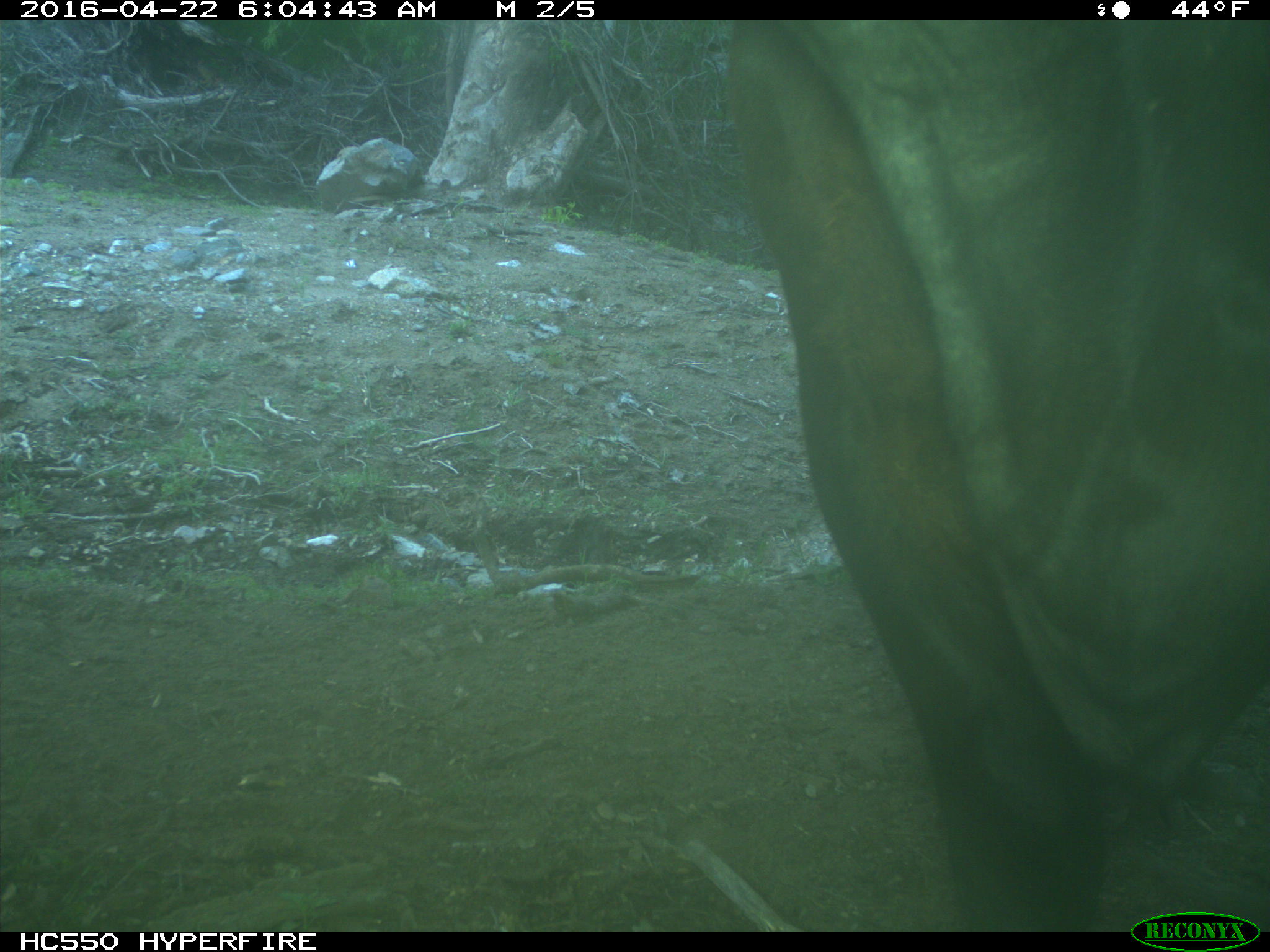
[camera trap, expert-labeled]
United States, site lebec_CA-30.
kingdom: Animalia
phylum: Chordata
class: Mammalia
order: Artiodactyla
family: Bovidae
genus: Bos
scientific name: Bos taurus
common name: domestic cow